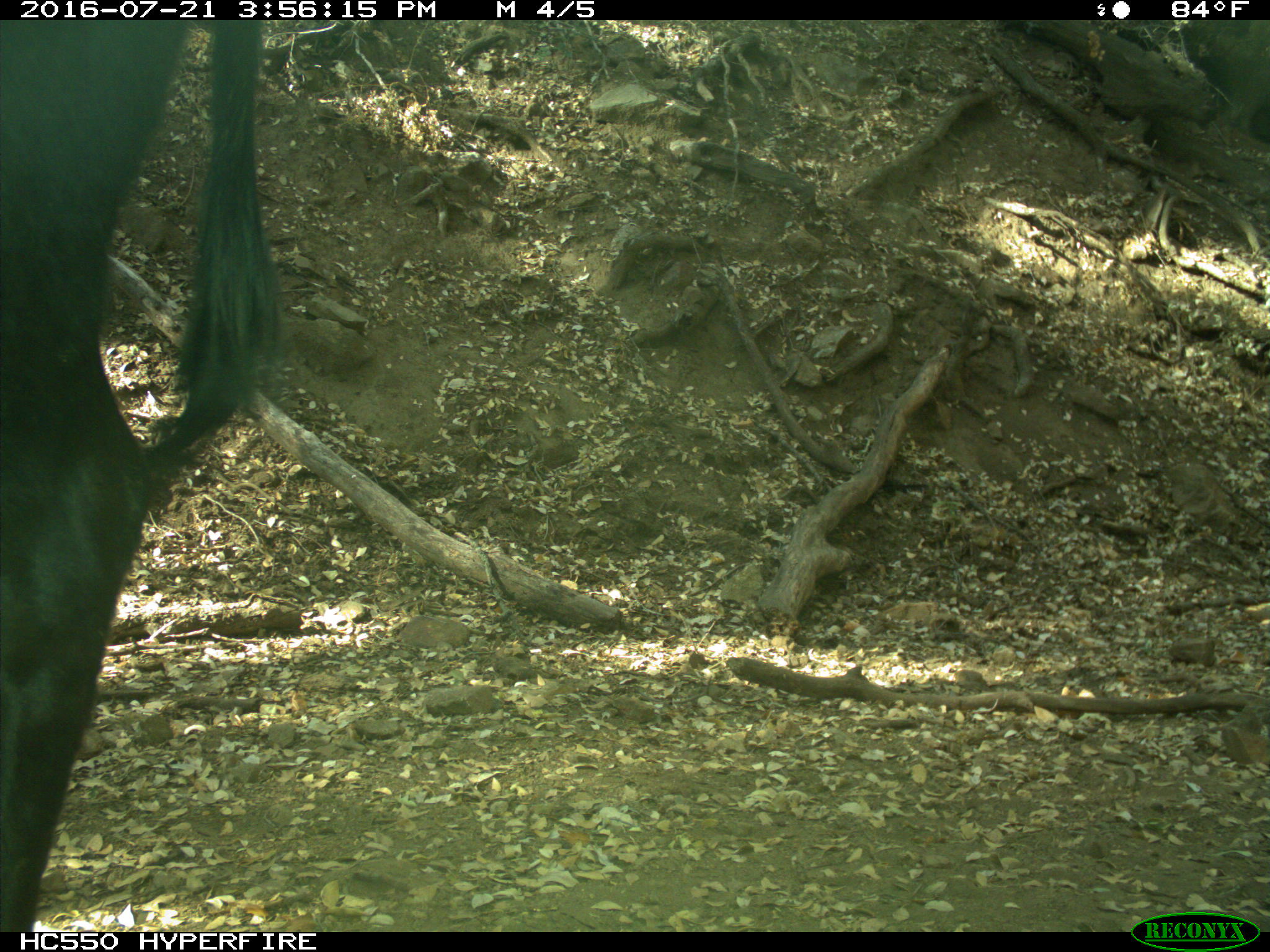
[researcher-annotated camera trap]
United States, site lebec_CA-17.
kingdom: Animalia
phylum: Chordata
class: Mammalia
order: Artiodactyla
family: Bovidae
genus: Bos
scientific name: Bos taurus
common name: domestic cow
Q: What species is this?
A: Bos taurus (domestic cow).